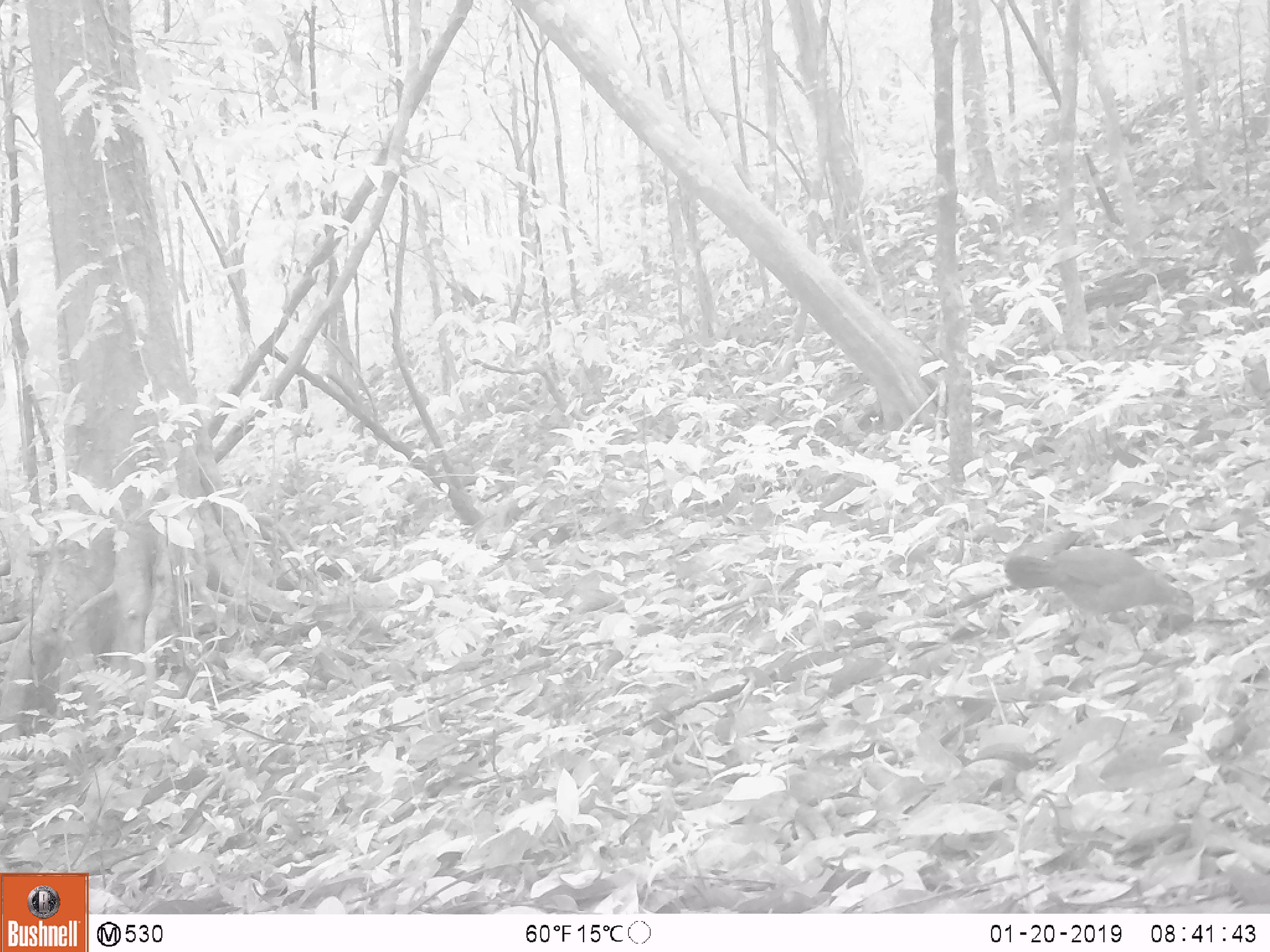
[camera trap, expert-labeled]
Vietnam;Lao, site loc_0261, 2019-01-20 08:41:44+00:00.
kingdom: Animalia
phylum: Chordata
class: Aves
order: Galliformes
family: Phasianidae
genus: Gallus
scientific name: Gallus gallus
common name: red junglefowl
Red junglefowl (Gallus gallus). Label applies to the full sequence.